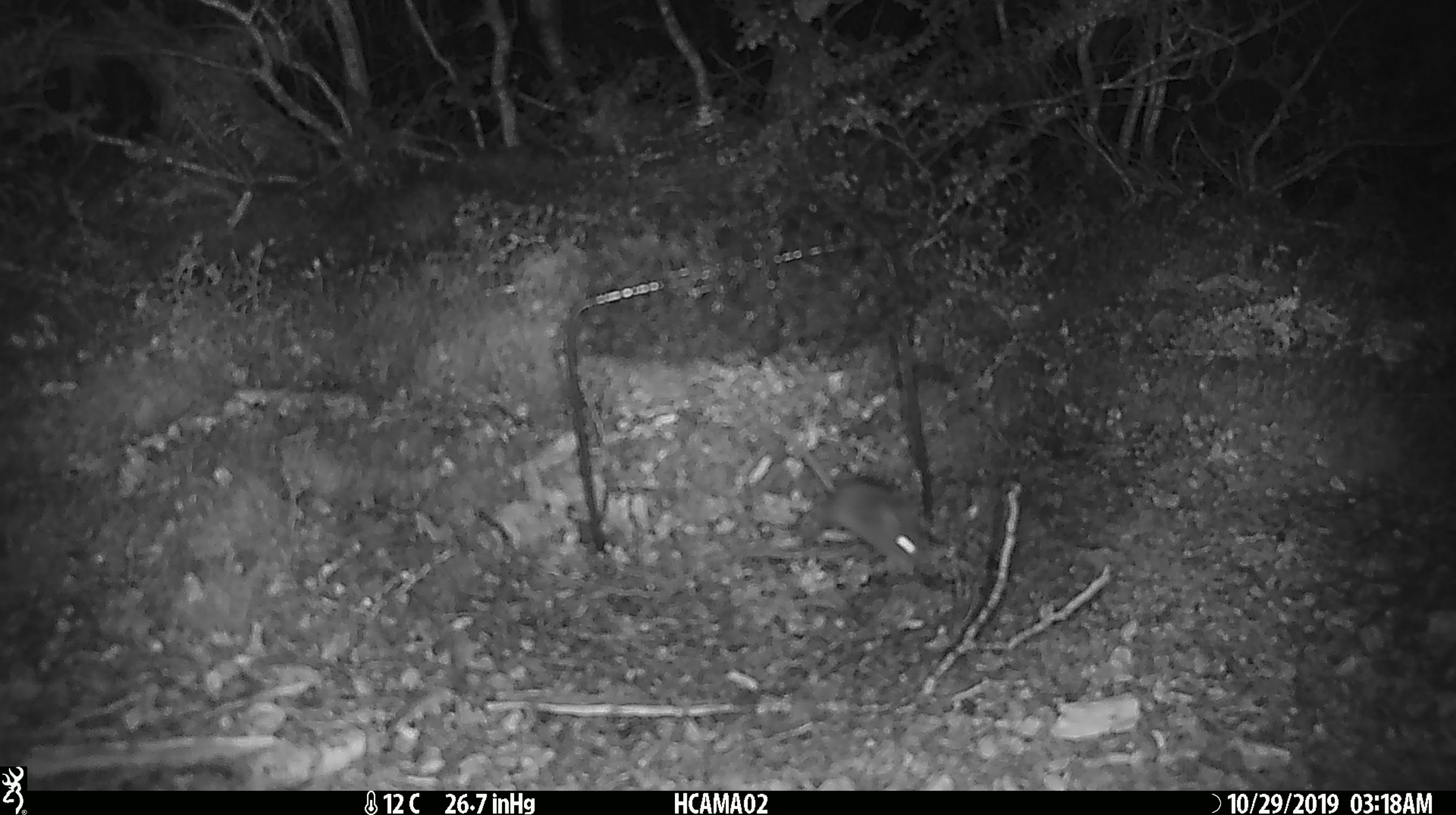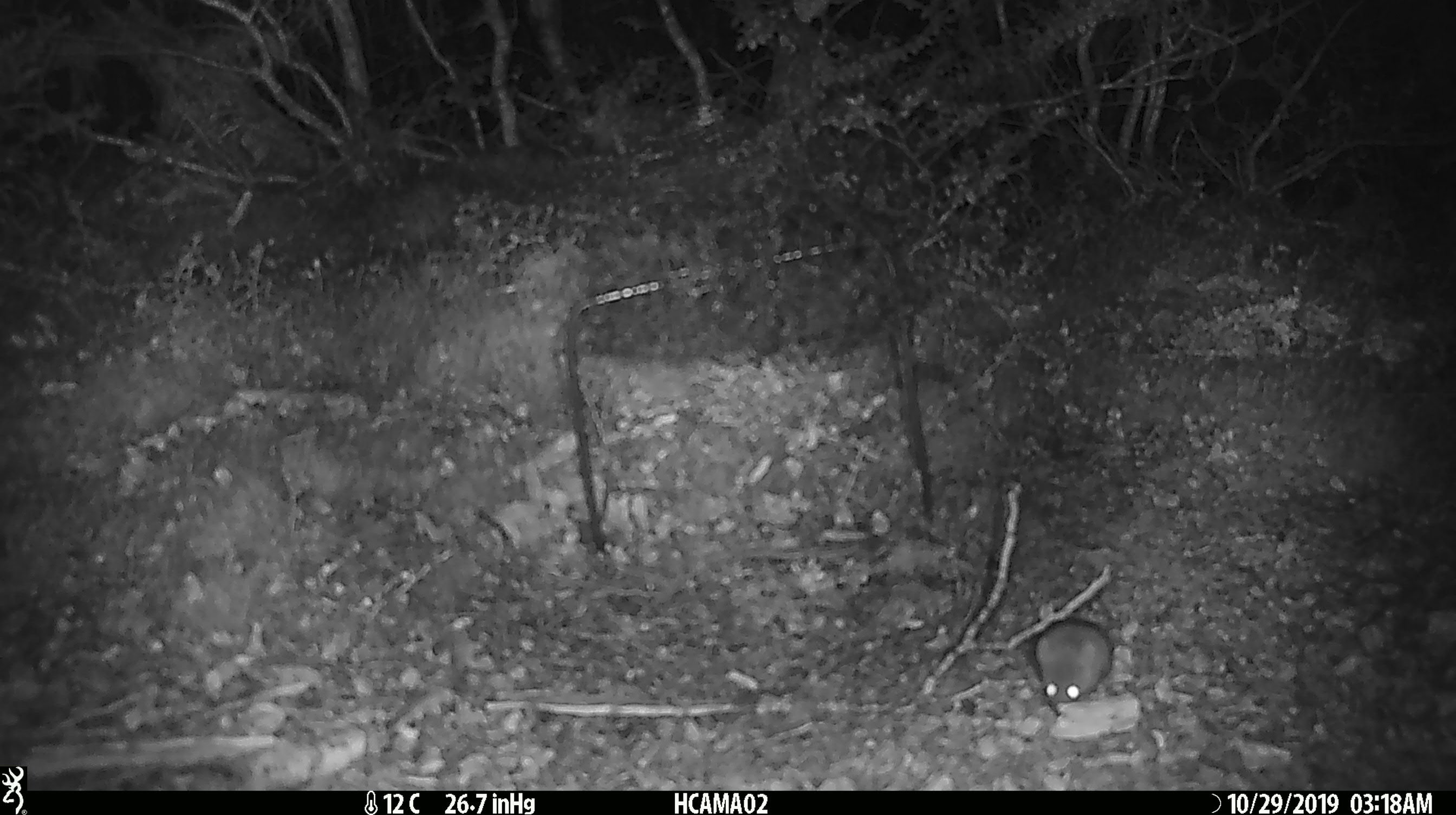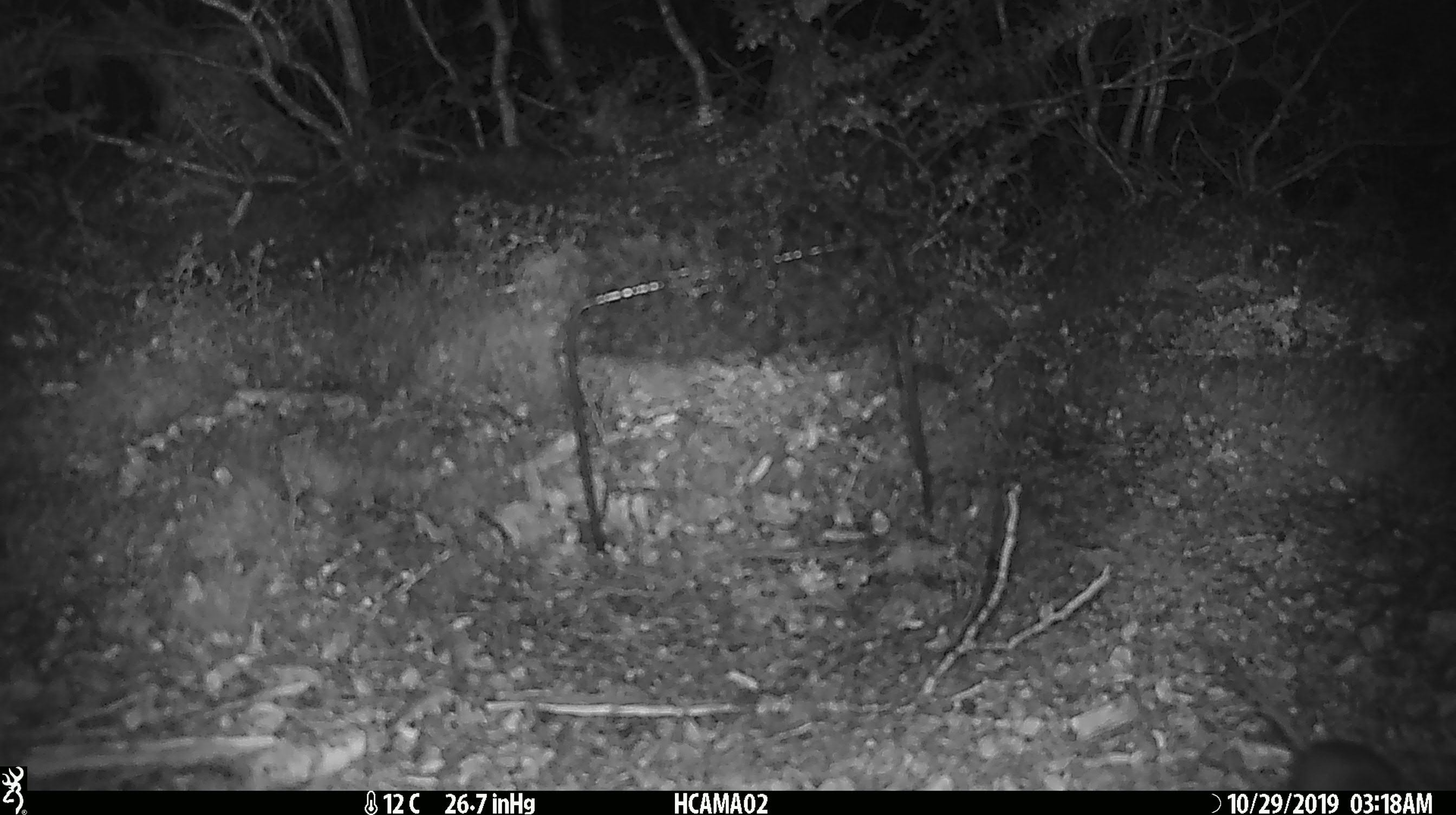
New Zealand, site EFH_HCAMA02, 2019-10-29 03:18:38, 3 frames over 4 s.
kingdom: Animalia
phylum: Chordata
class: Mammalia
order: Rodentia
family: Muridae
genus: Mus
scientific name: Mus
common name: mouse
Mouse (Mus).